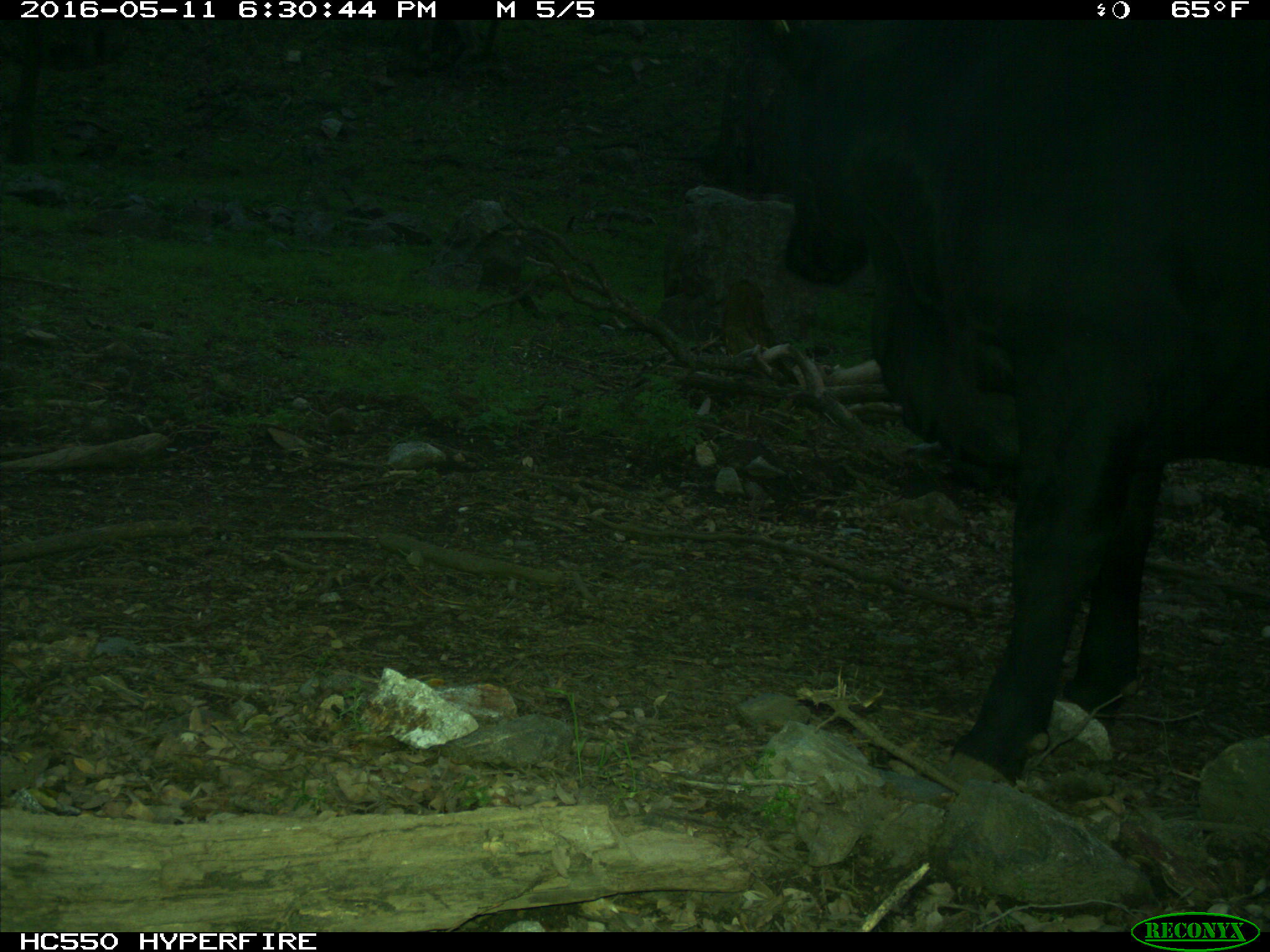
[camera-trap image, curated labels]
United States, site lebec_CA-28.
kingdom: Animalia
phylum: Chordata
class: Mammalia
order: Artiodactyla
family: Bovidae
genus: Bos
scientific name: Bos taurus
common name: domestic cow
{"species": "Bos taurus (domestic cow)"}